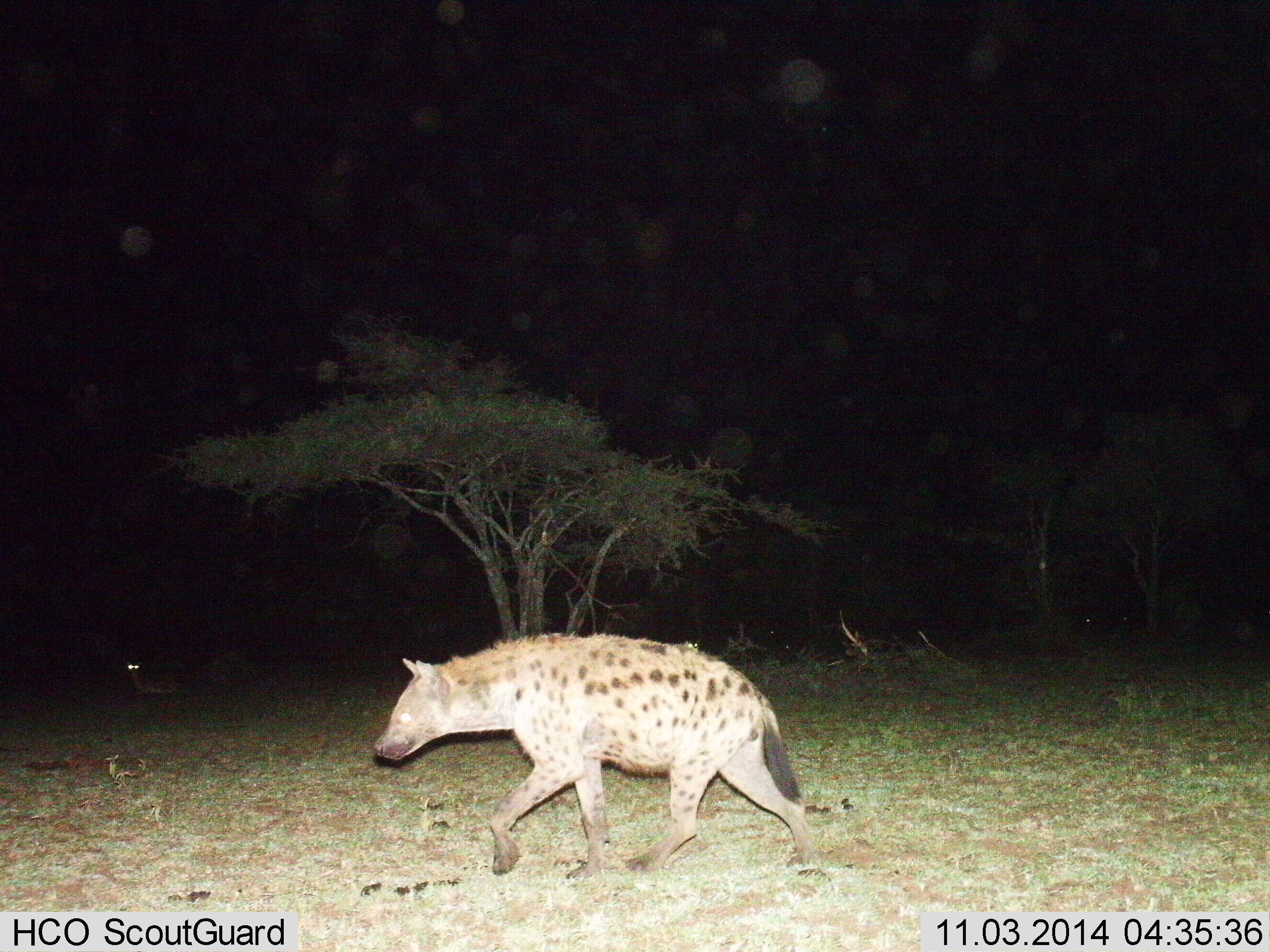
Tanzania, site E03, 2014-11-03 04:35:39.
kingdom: Animalia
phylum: Chordata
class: Mammalia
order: Carnivora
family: Hyaenidae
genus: Crocuta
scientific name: Crocuta crocuta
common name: spotted hyena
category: hyenaspotted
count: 1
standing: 9%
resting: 0%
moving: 91%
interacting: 0%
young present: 0%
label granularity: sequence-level